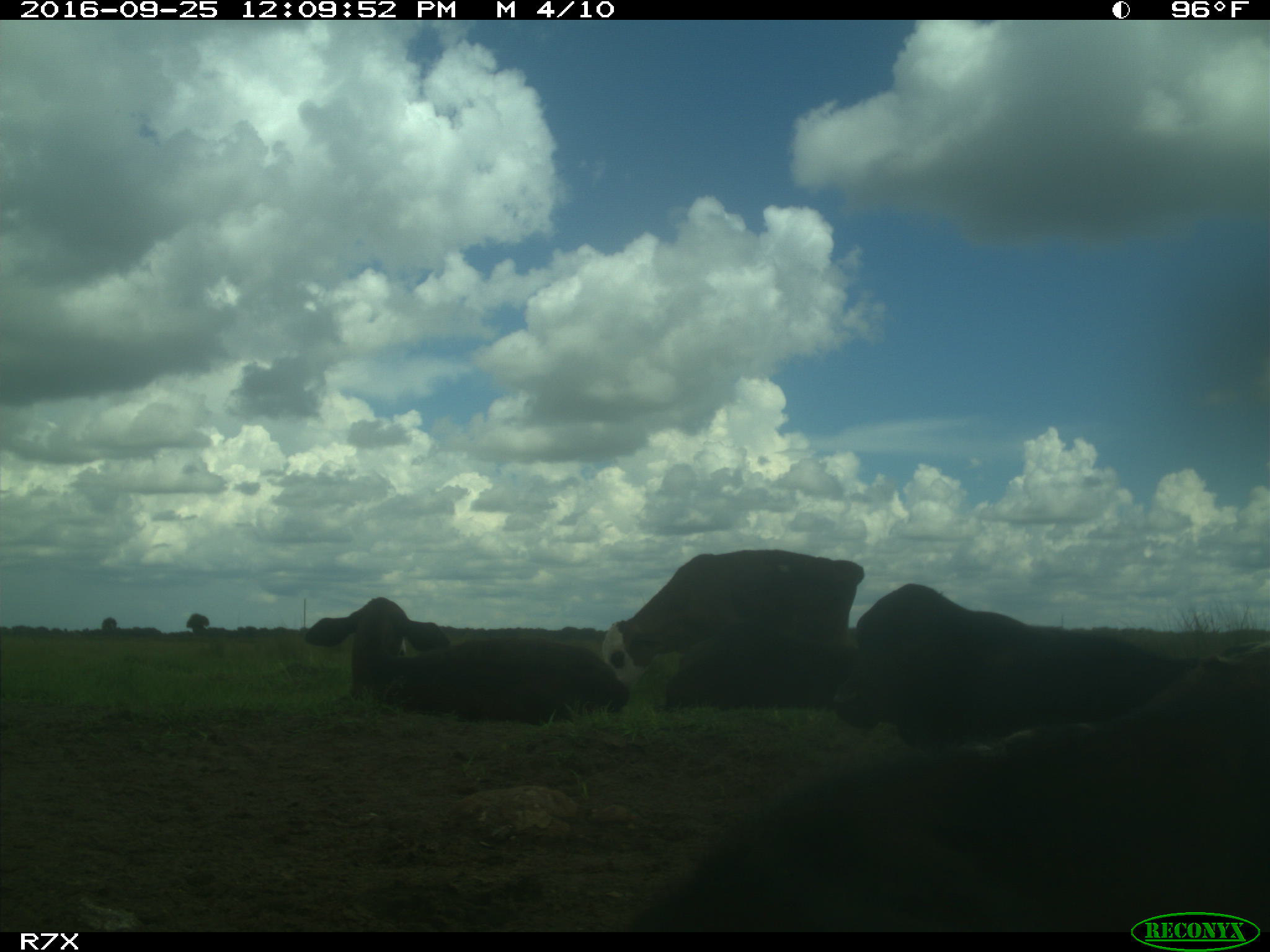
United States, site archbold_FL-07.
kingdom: Animalia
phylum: Chordata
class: Mammalia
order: Artiodactyla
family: Bovidae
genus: Bos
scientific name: Bos taurus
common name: domestic cow